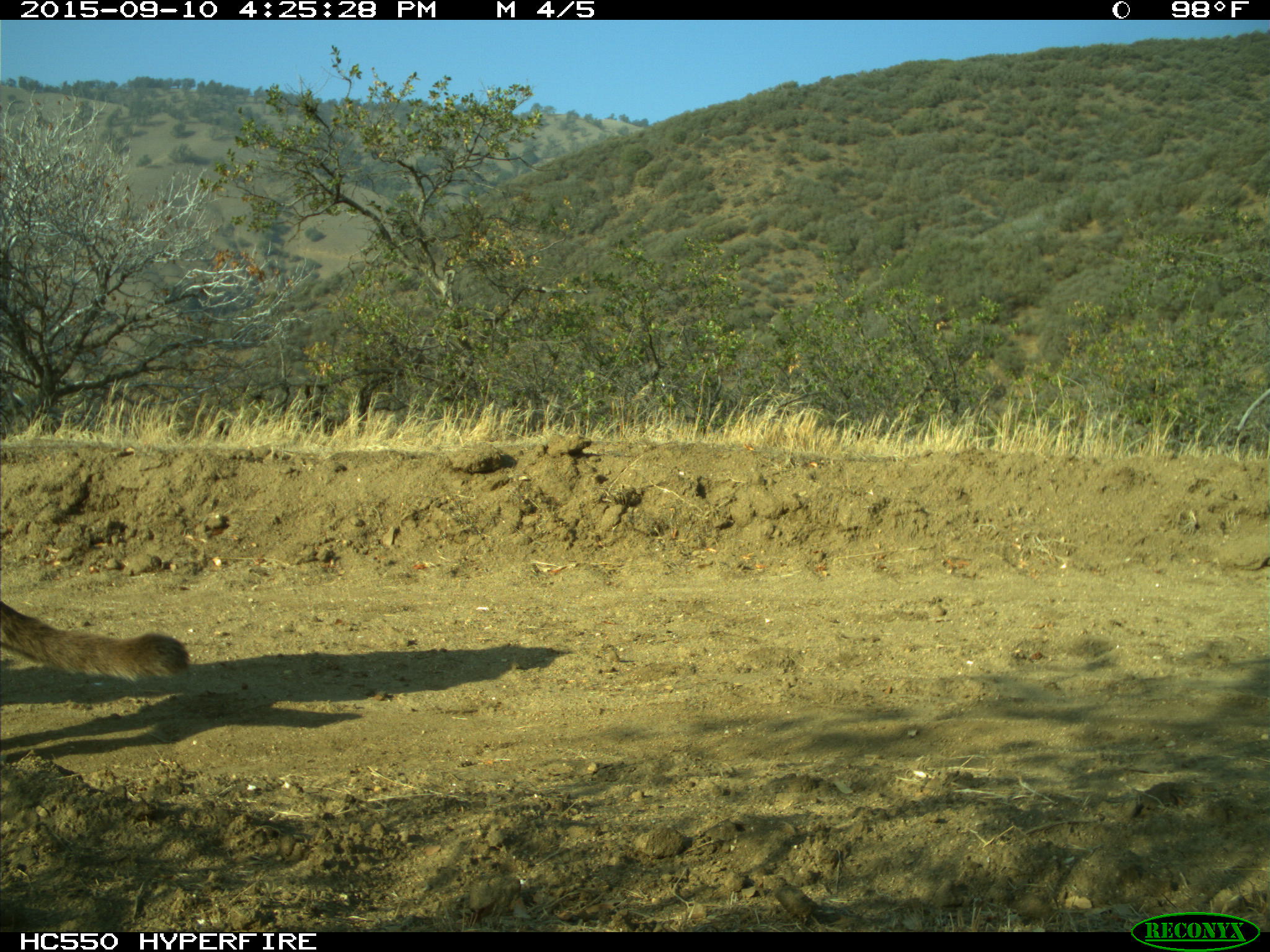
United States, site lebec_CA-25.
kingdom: Animalia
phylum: Chordata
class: Mammalia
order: Carnivora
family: Felidae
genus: Puma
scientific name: Puma concolor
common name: mountain lion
Puma concolor (mountain lion).